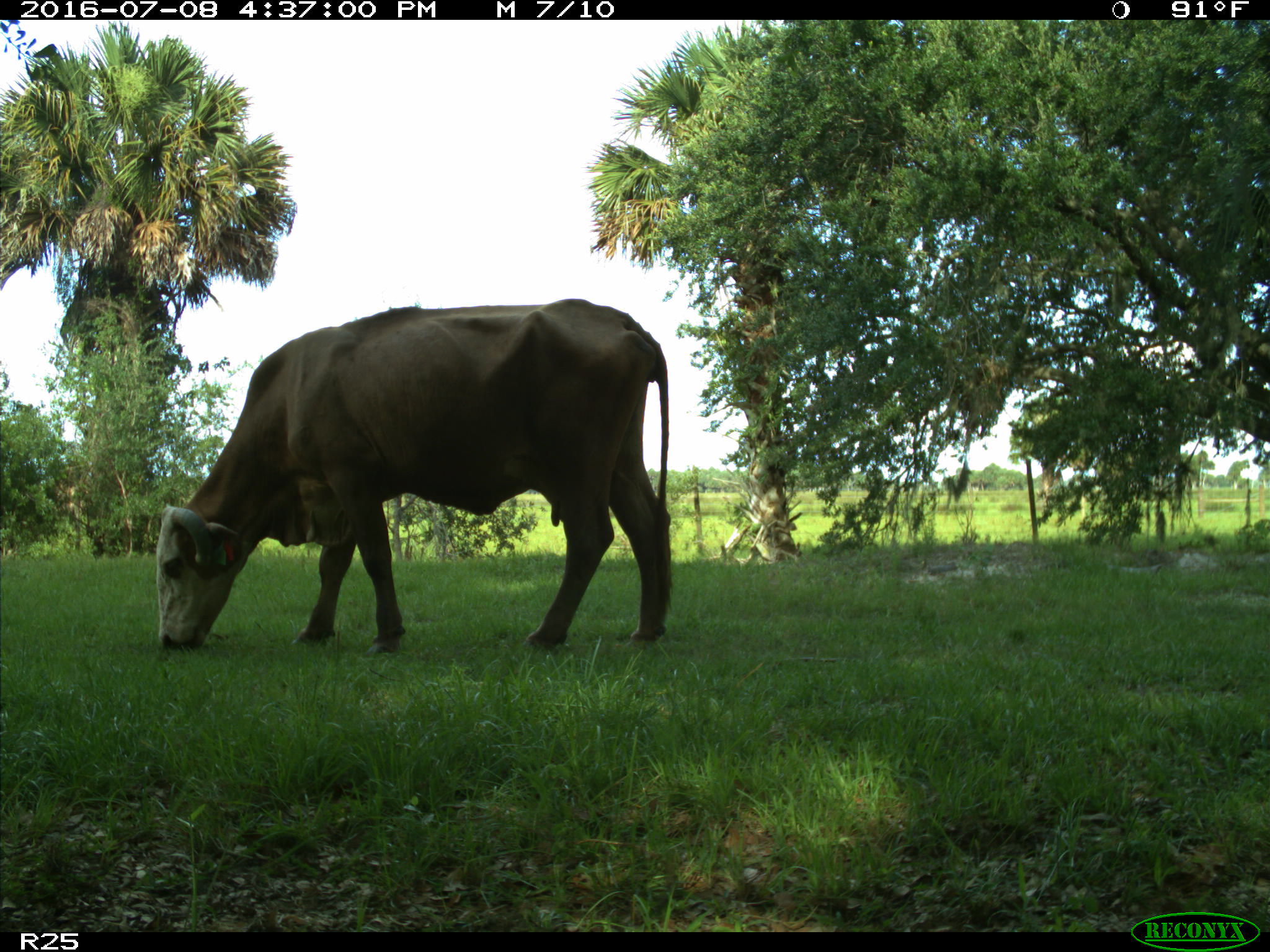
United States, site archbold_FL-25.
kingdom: Animalia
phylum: Chordata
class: Mammalia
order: Artiodactyla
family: Bovidae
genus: Bos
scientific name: Bos taurus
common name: domestic cow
Bos taurus (domestic cow).